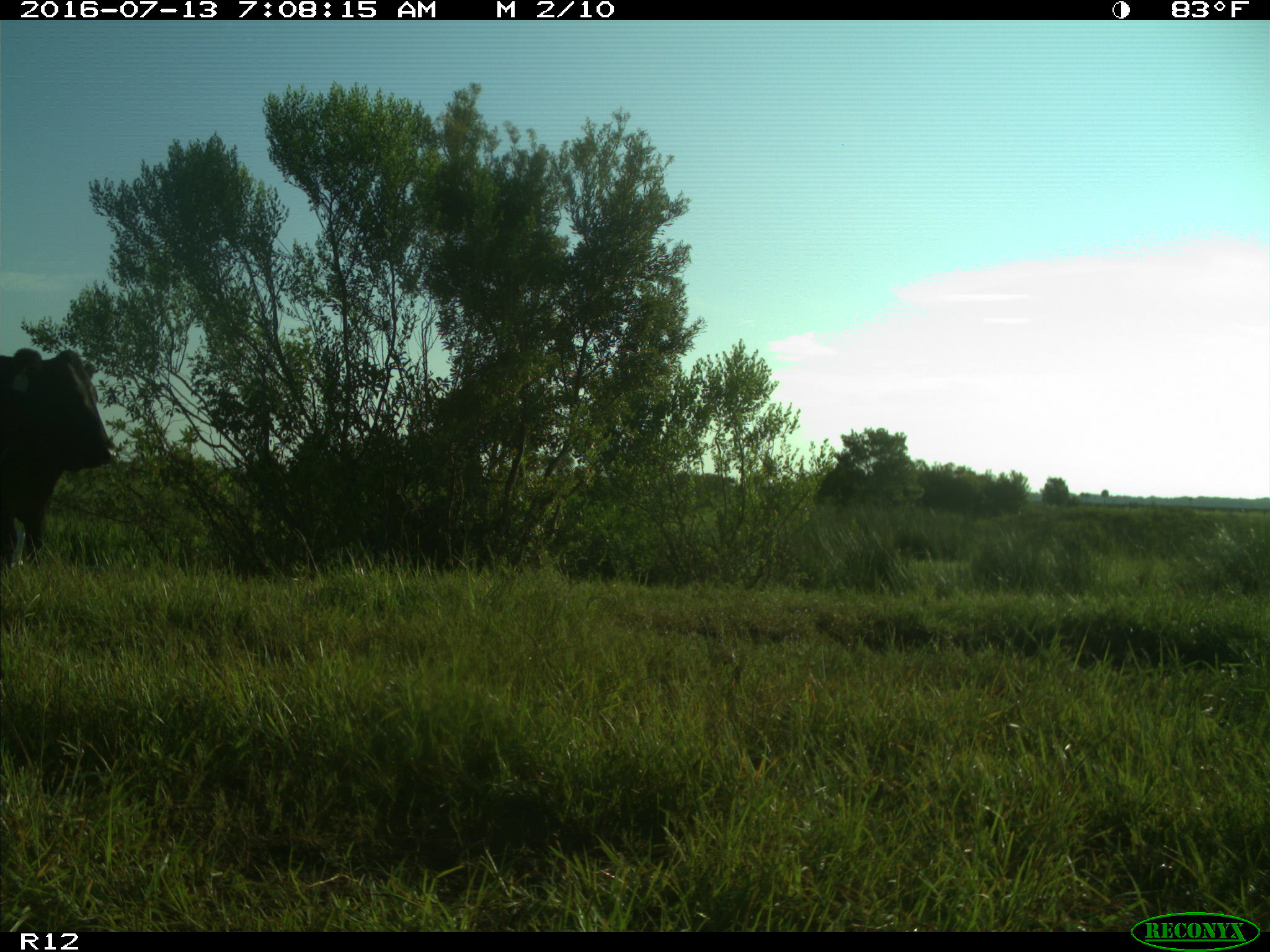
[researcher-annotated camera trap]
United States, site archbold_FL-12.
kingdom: Animalia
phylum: Chordata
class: Mammalia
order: Artiodactyla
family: Bovidae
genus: Bos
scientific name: Bos taurus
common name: domestic cow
Bos taurus (domestic cow).